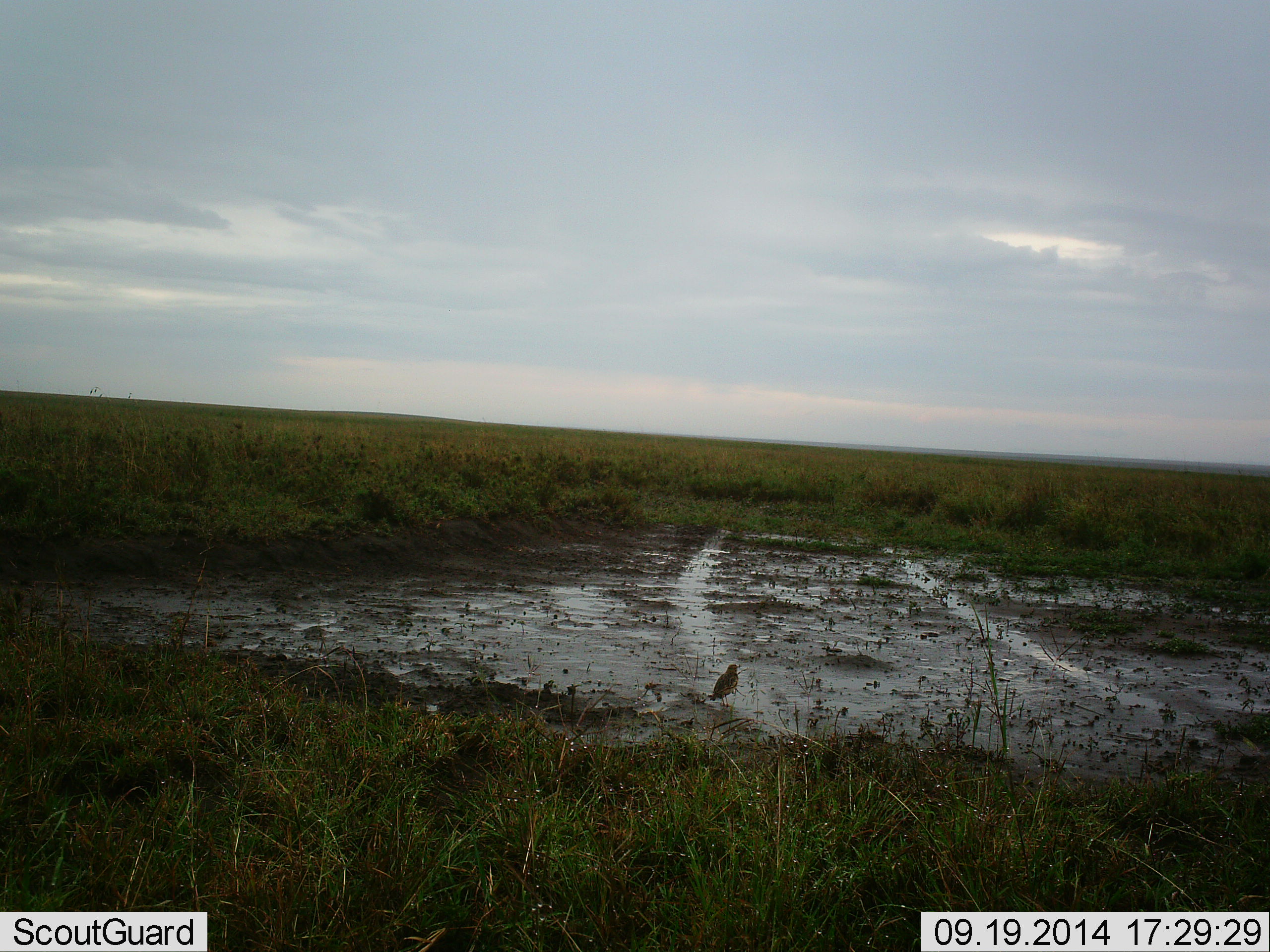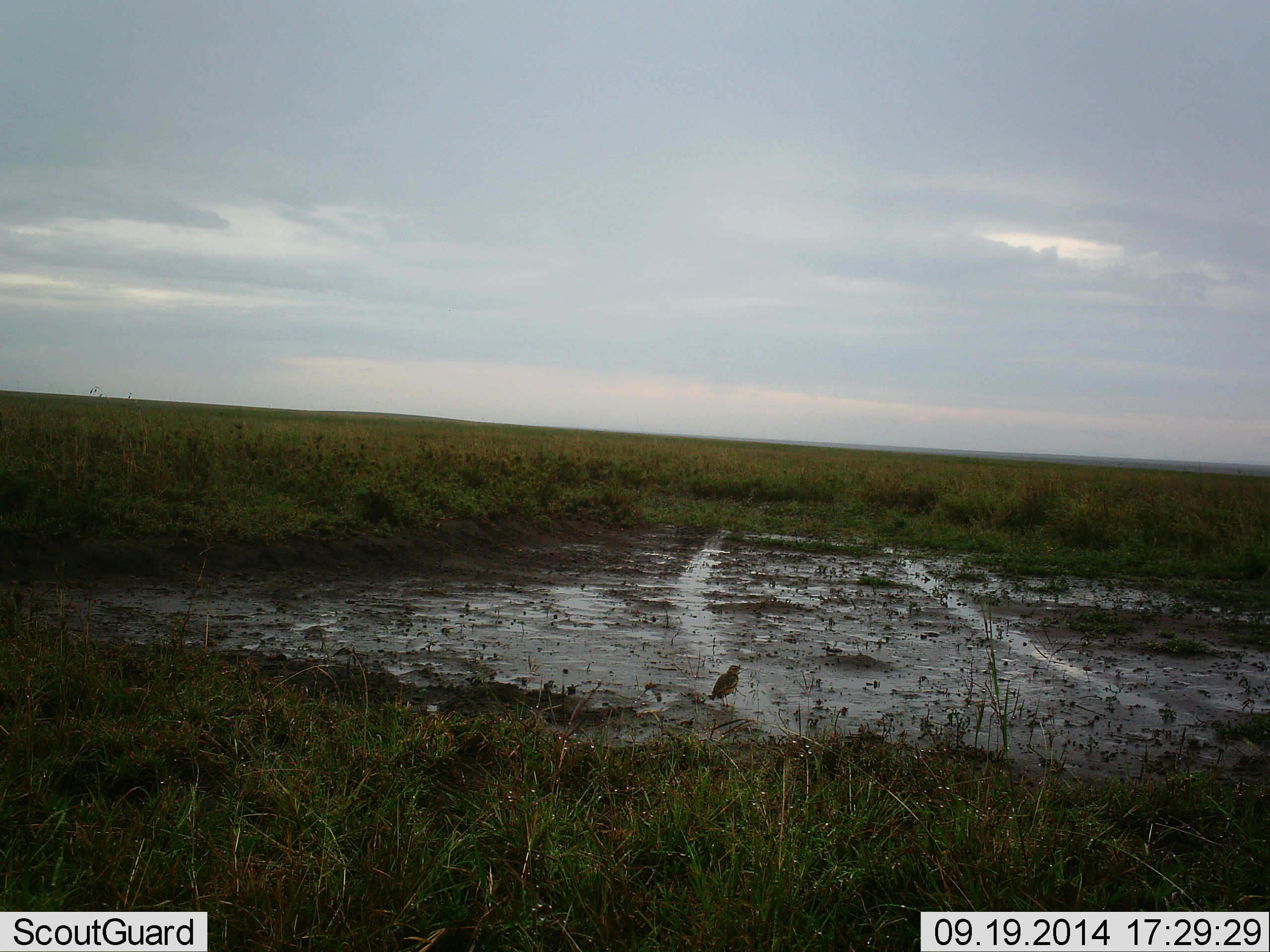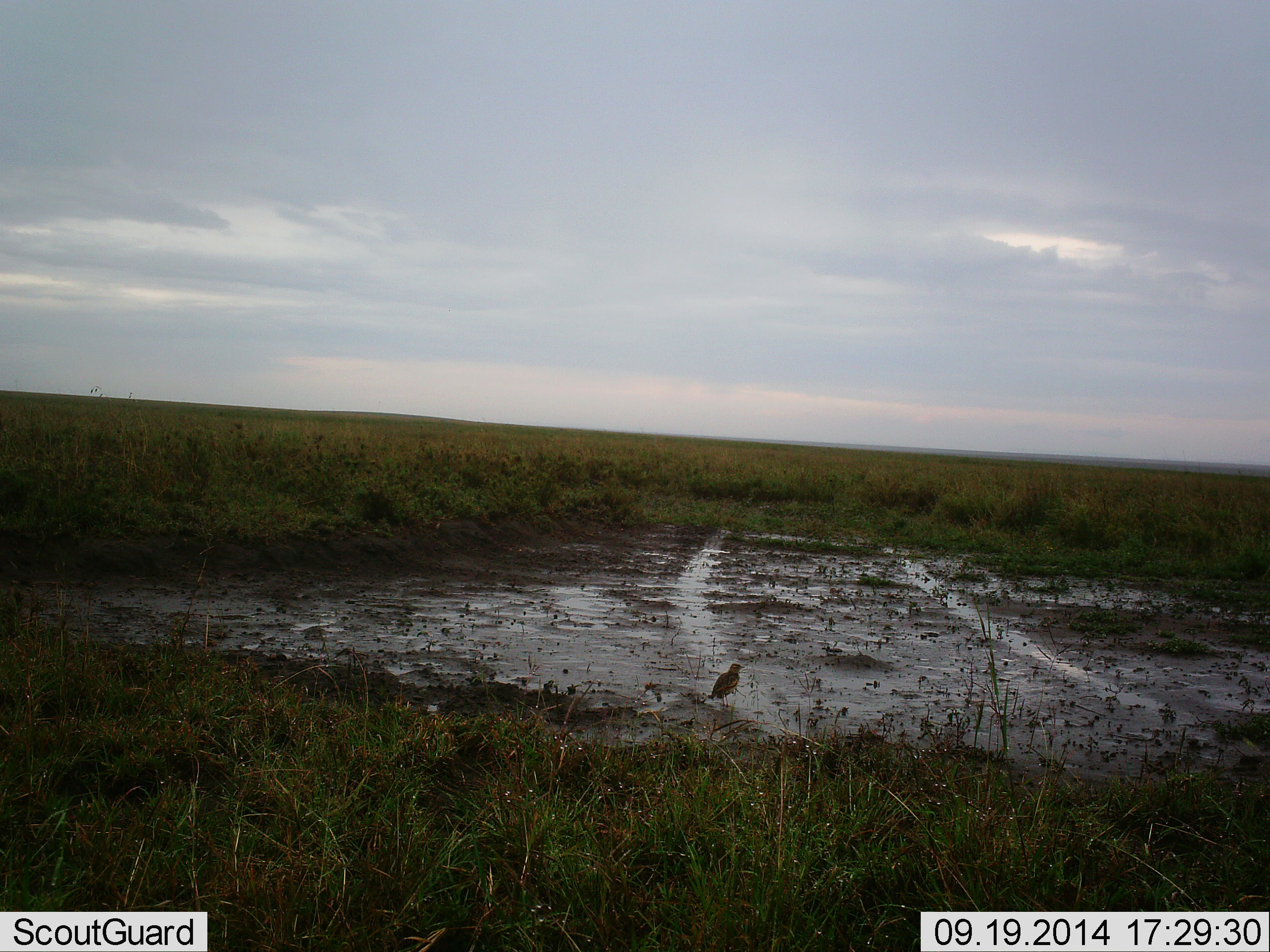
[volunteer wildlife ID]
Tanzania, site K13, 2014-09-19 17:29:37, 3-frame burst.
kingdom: Animalia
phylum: Chordata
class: Aves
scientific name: Aves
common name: bird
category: otherbird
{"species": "otherbird (bird) (Aves)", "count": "1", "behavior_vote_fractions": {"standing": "80%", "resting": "20%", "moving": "0%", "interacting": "0%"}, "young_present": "0%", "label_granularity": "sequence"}